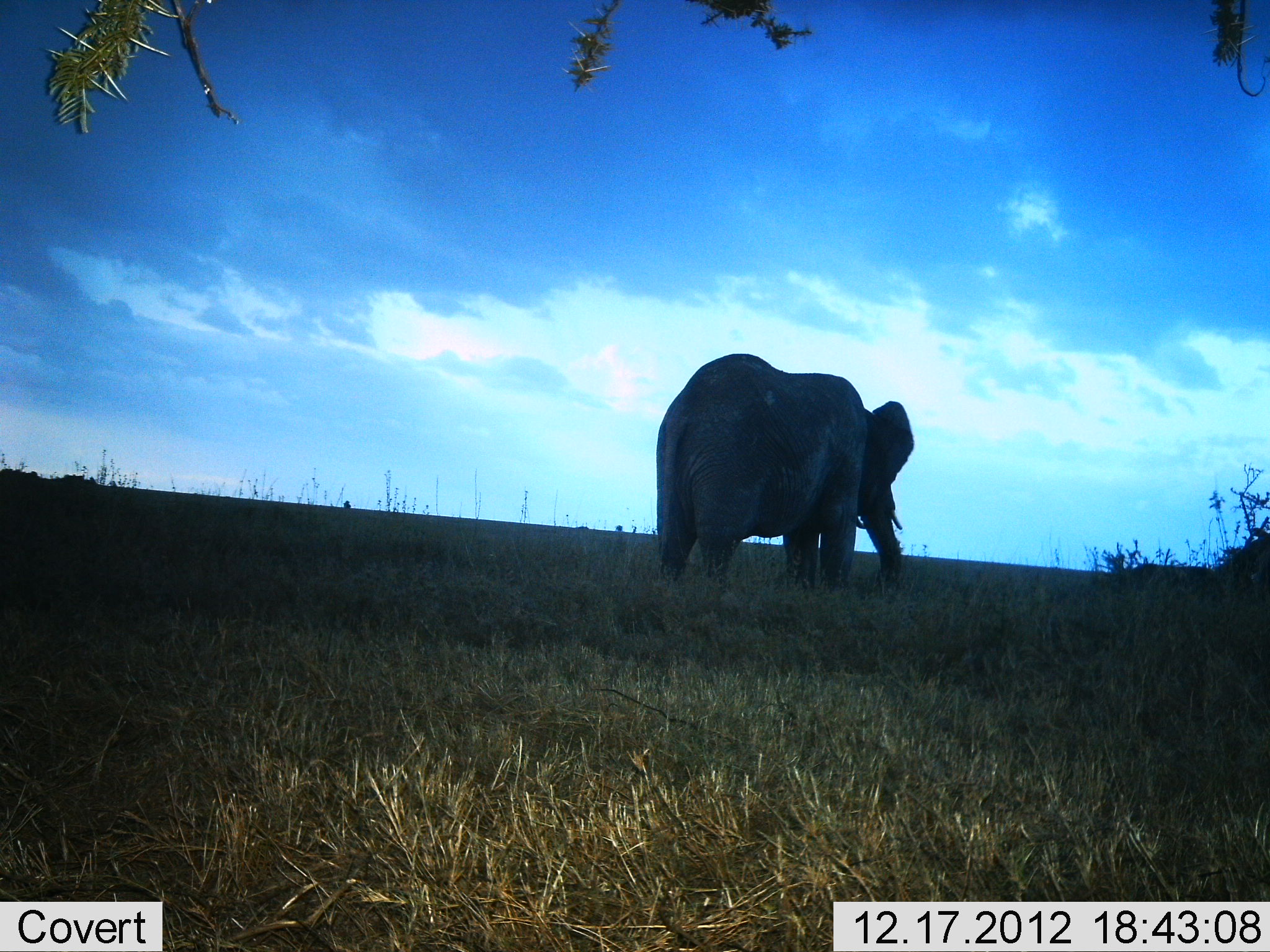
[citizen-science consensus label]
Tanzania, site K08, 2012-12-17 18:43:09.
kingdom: Animalia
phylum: Chordata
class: Mammalia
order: Proboscidea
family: Elephantidae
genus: Loxodonta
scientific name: Loxodonta africana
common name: african bush elephant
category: elephant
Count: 1.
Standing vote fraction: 76%.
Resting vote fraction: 0%.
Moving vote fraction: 18%.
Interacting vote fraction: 0%.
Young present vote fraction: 0%.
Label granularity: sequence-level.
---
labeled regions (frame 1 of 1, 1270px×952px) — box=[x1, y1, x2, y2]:
animal: box=[651, 353, 914, 597]